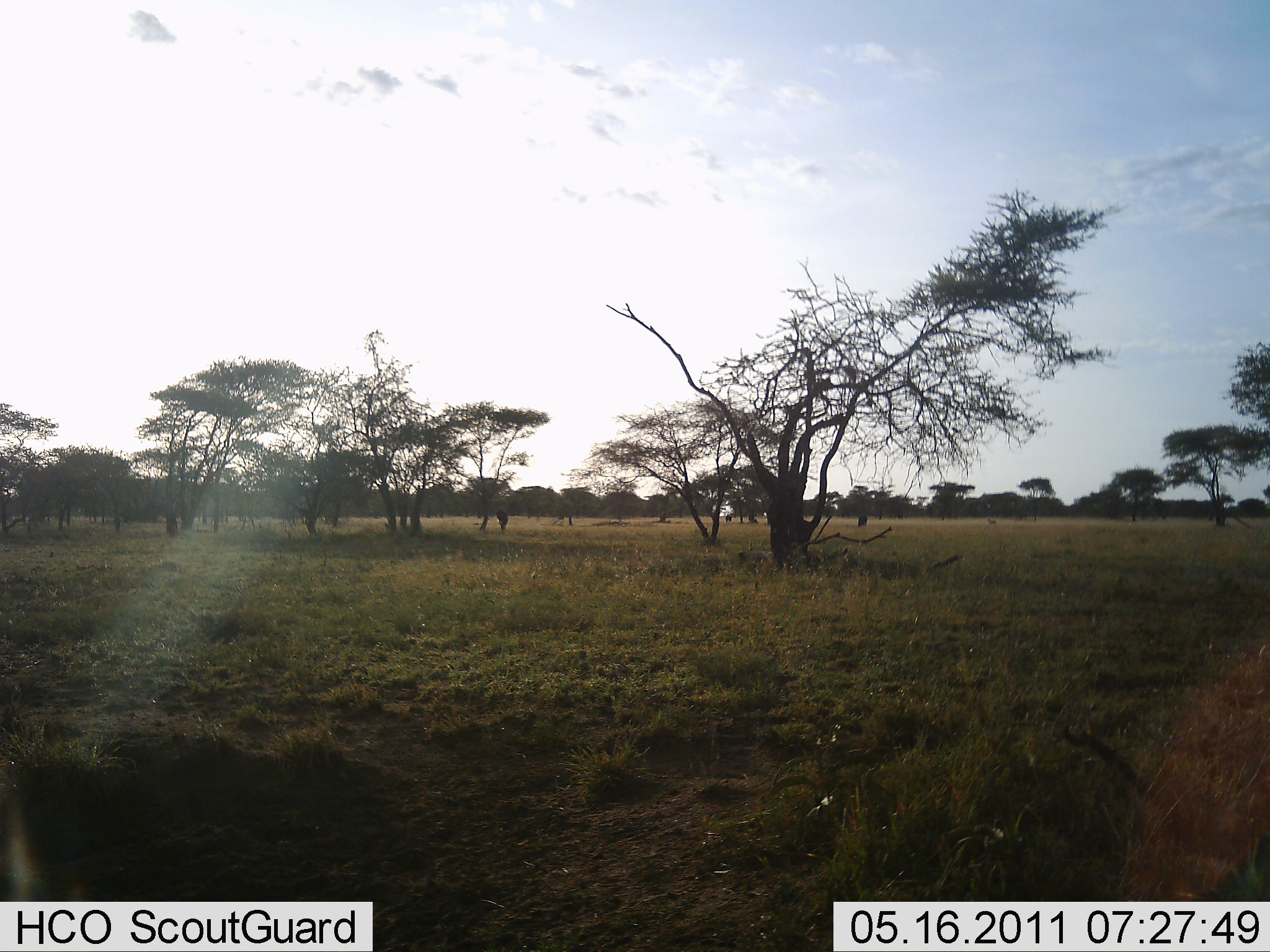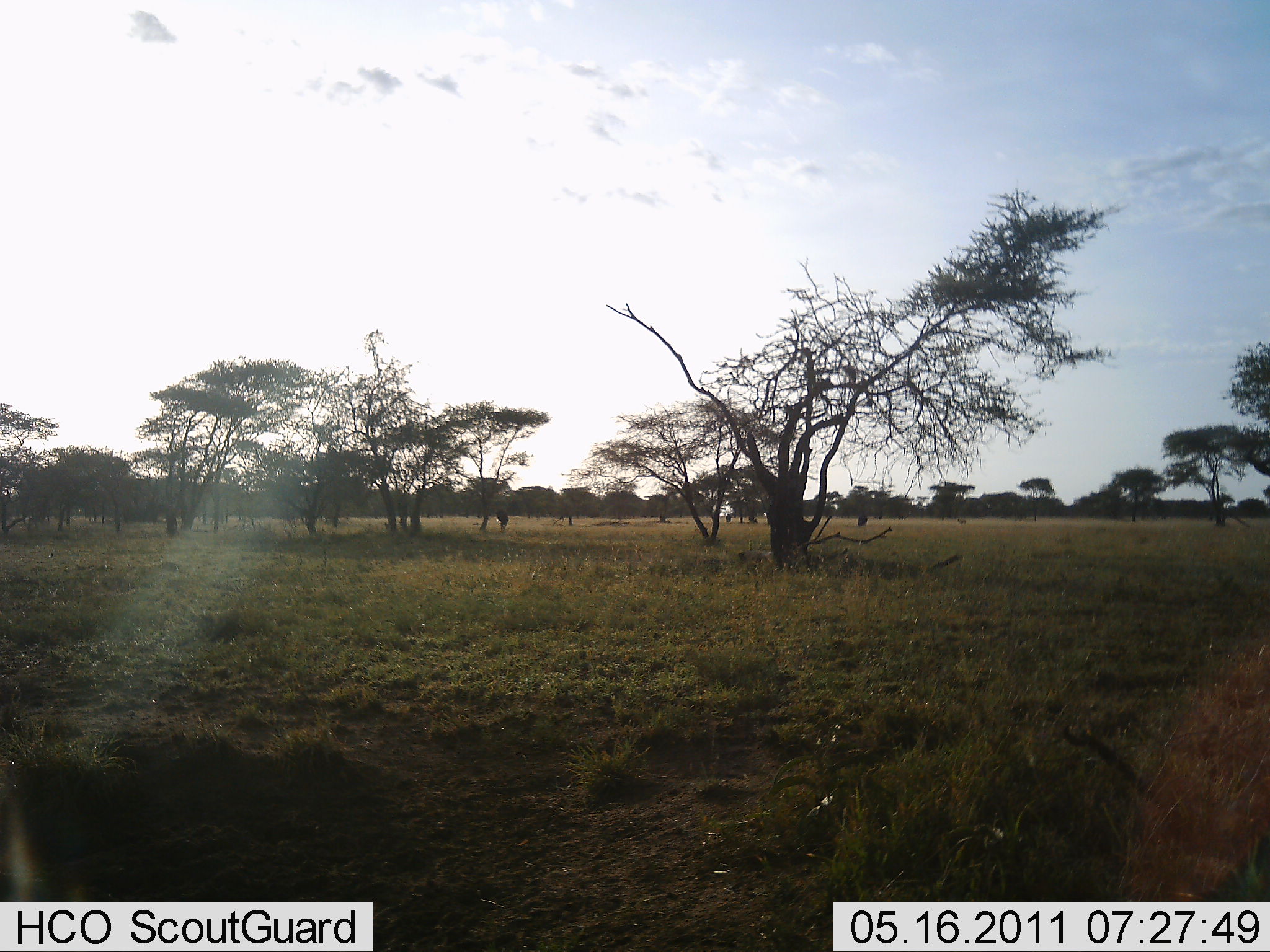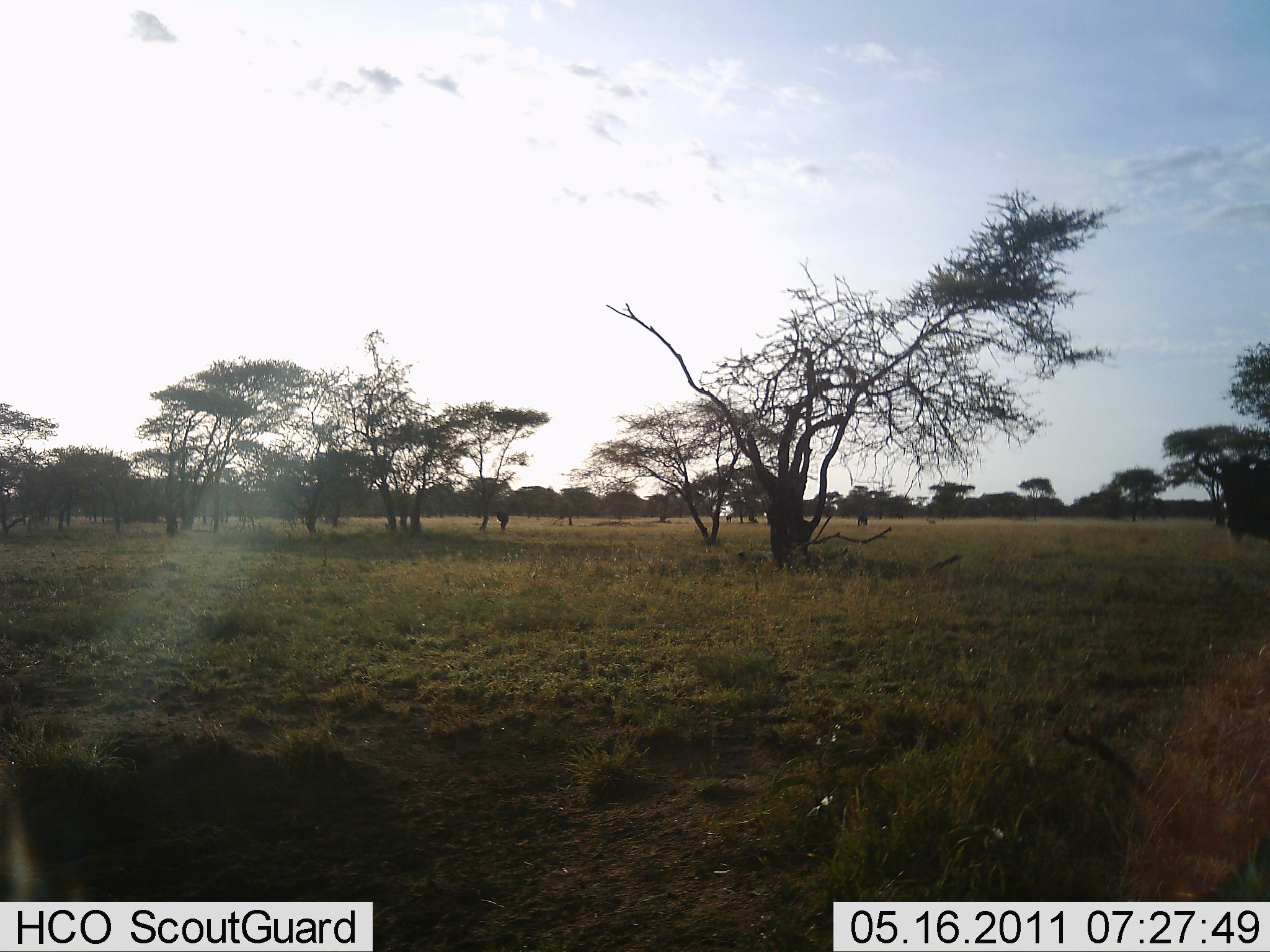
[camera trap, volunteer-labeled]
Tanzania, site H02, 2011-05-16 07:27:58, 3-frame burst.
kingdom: Animalia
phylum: Chordata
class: Mammalia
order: Artiodactyla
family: Bovidae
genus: Connochaetes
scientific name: Connochaetes taurinus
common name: blue wildebeest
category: wildebeest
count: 1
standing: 8%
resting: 0%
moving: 92%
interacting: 0%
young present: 0%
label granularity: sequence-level